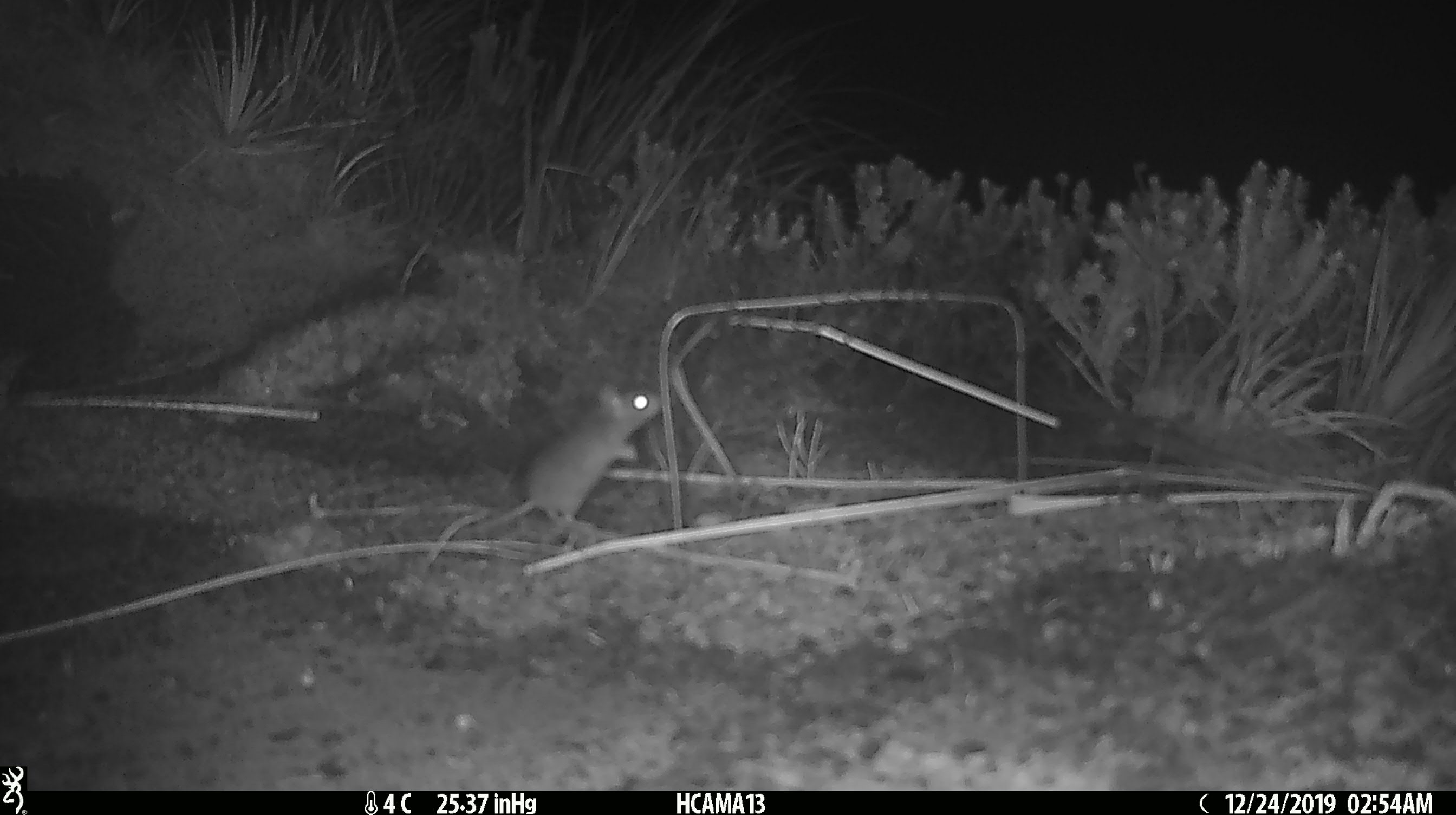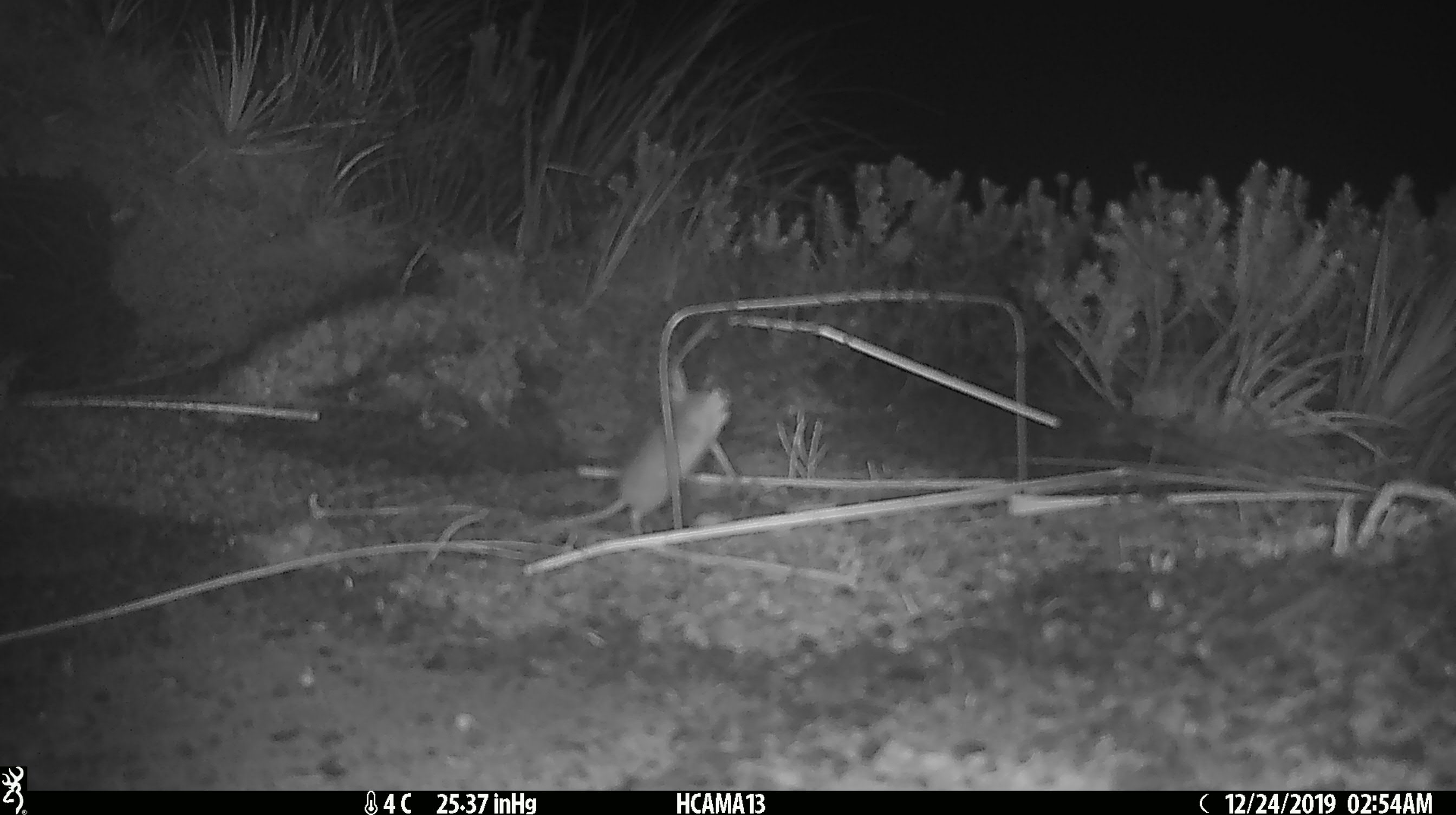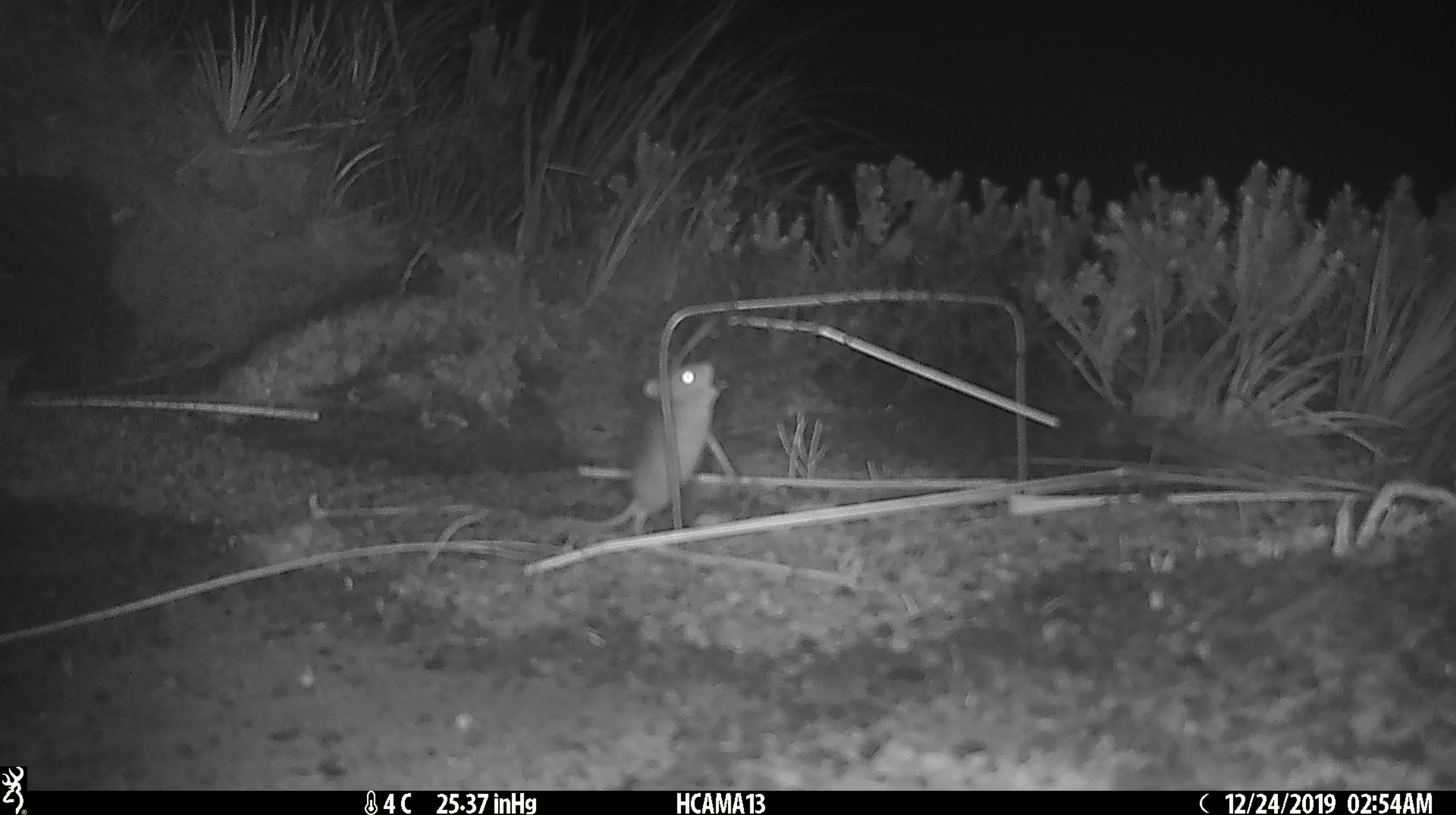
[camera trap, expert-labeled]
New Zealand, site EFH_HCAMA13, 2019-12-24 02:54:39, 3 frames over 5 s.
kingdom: Animalia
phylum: Chordata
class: Mammalia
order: Rodentia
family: Muridae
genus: Mus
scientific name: Mus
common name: mouse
Mouse (Mus).